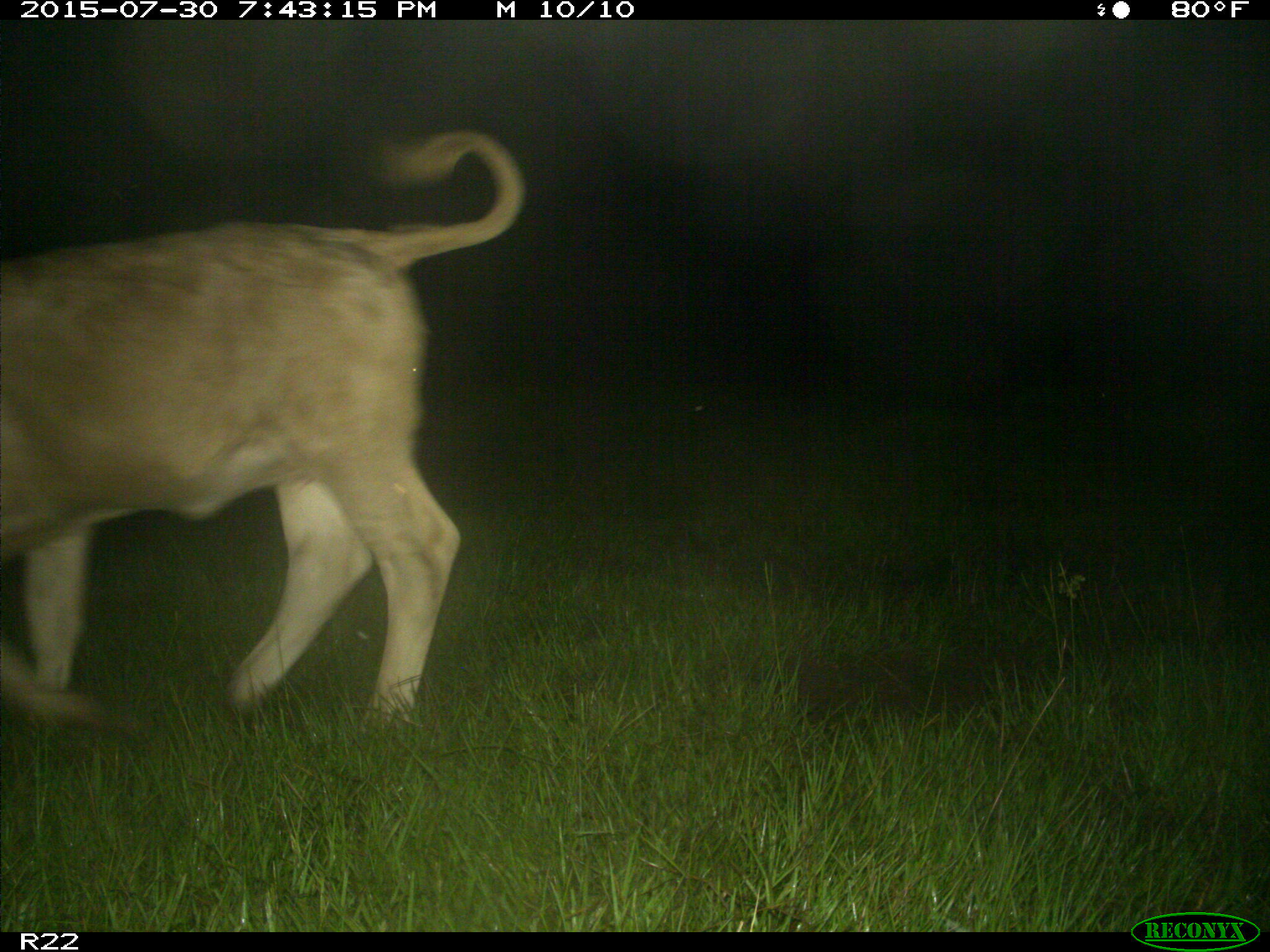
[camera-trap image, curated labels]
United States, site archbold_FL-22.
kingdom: Animalia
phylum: Chordata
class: Mammalia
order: Artiodactyla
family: Bovidae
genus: Bos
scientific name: Bos taurus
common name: domestic cow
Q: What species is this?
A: Bos taurus (domestic cow).